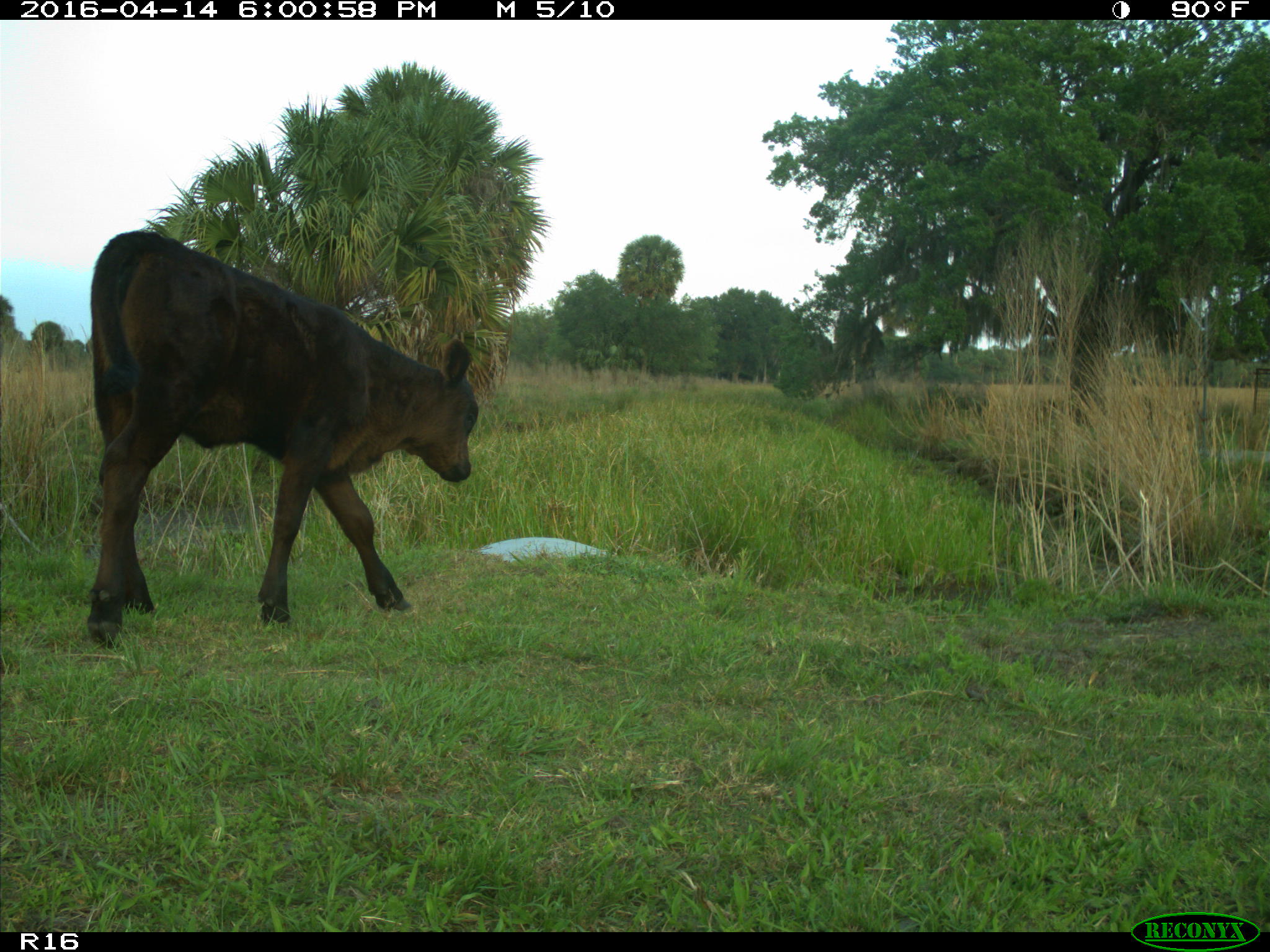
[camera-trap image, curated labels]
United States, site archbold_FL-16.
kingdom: Animalia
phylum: Chordata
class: Mammalia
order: Artiodactyla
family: Bovidae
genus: Bos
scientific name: Bos taurus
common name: domestic cow